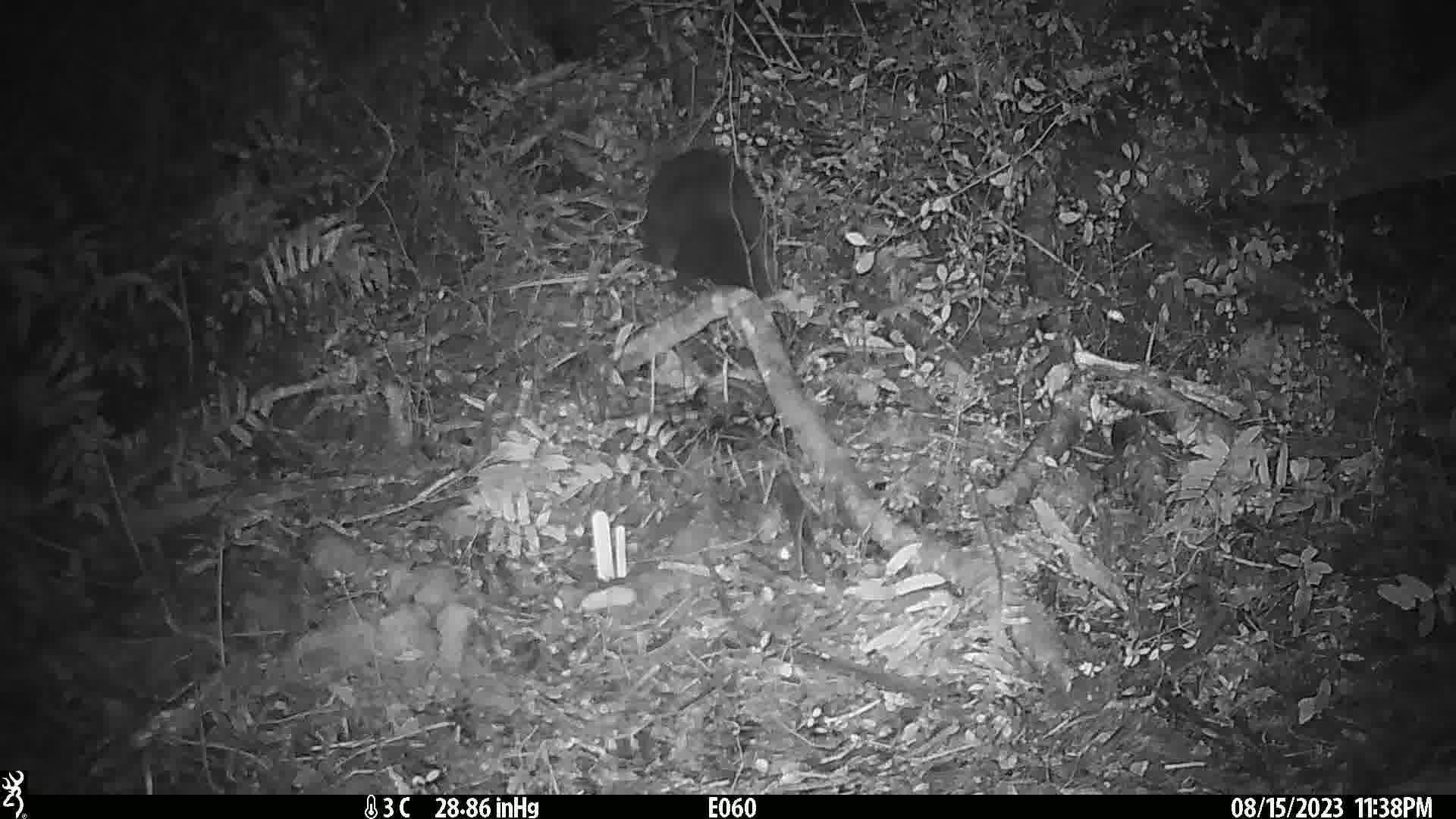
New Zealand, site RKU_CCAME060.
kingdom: Animalia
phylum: Chordata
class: Mammalia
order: Diprotodontia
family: Phalangeridae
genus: Trichosurus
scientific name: Trichosurus vulpecula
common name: common brushtail possum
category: possum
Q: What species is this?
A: Possum (common brushtail possum) (Trichosurus vulpecula).